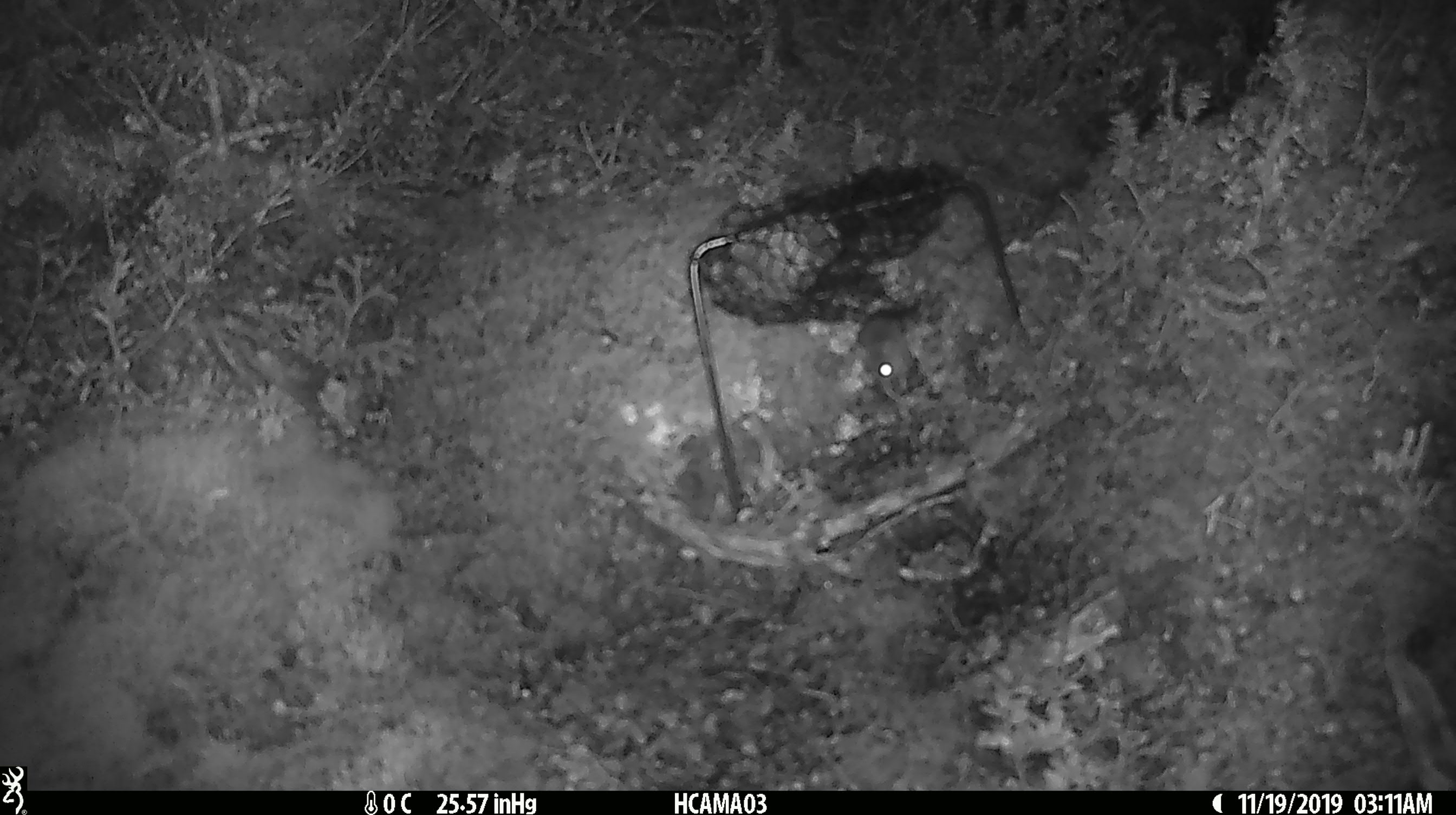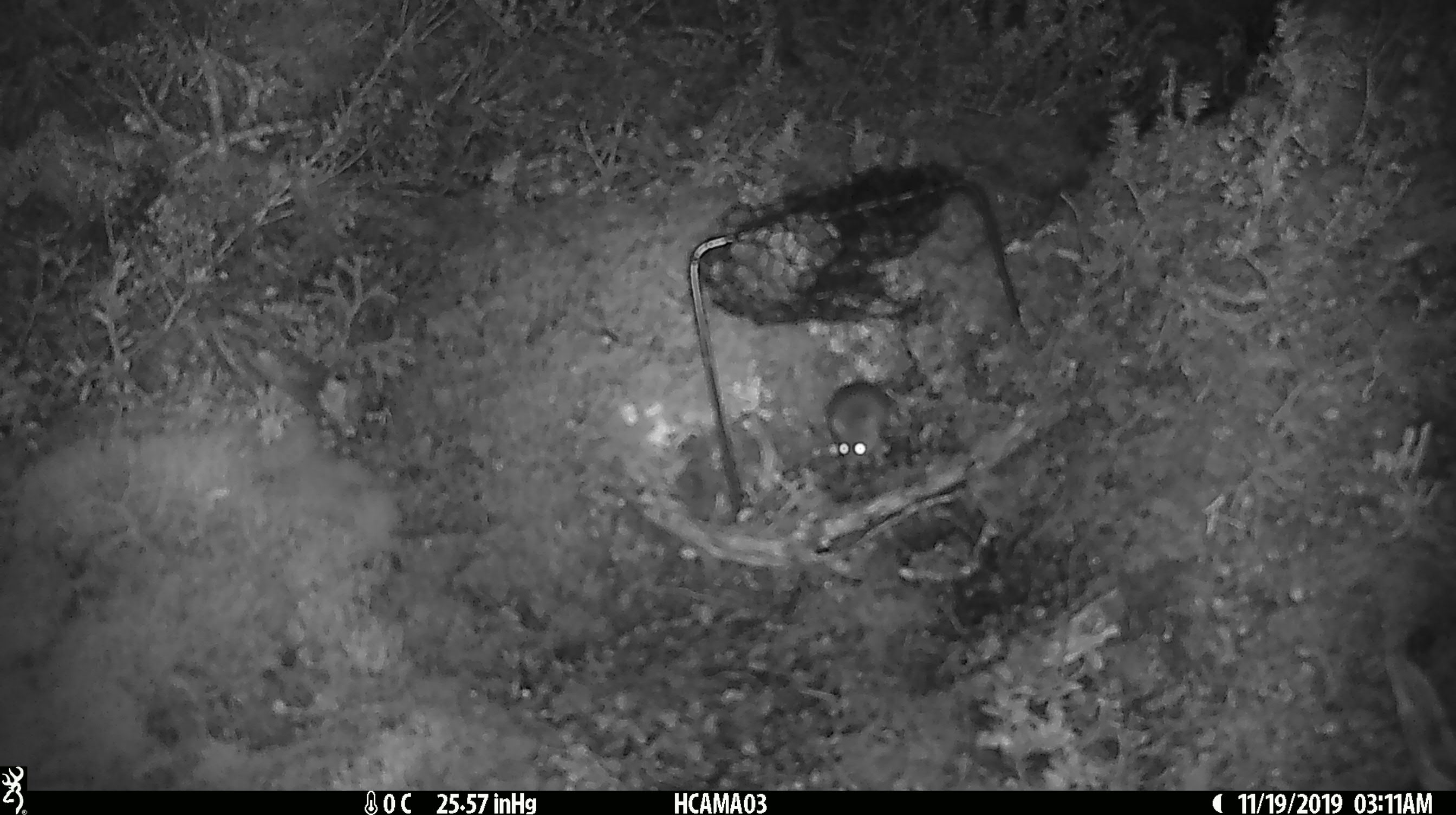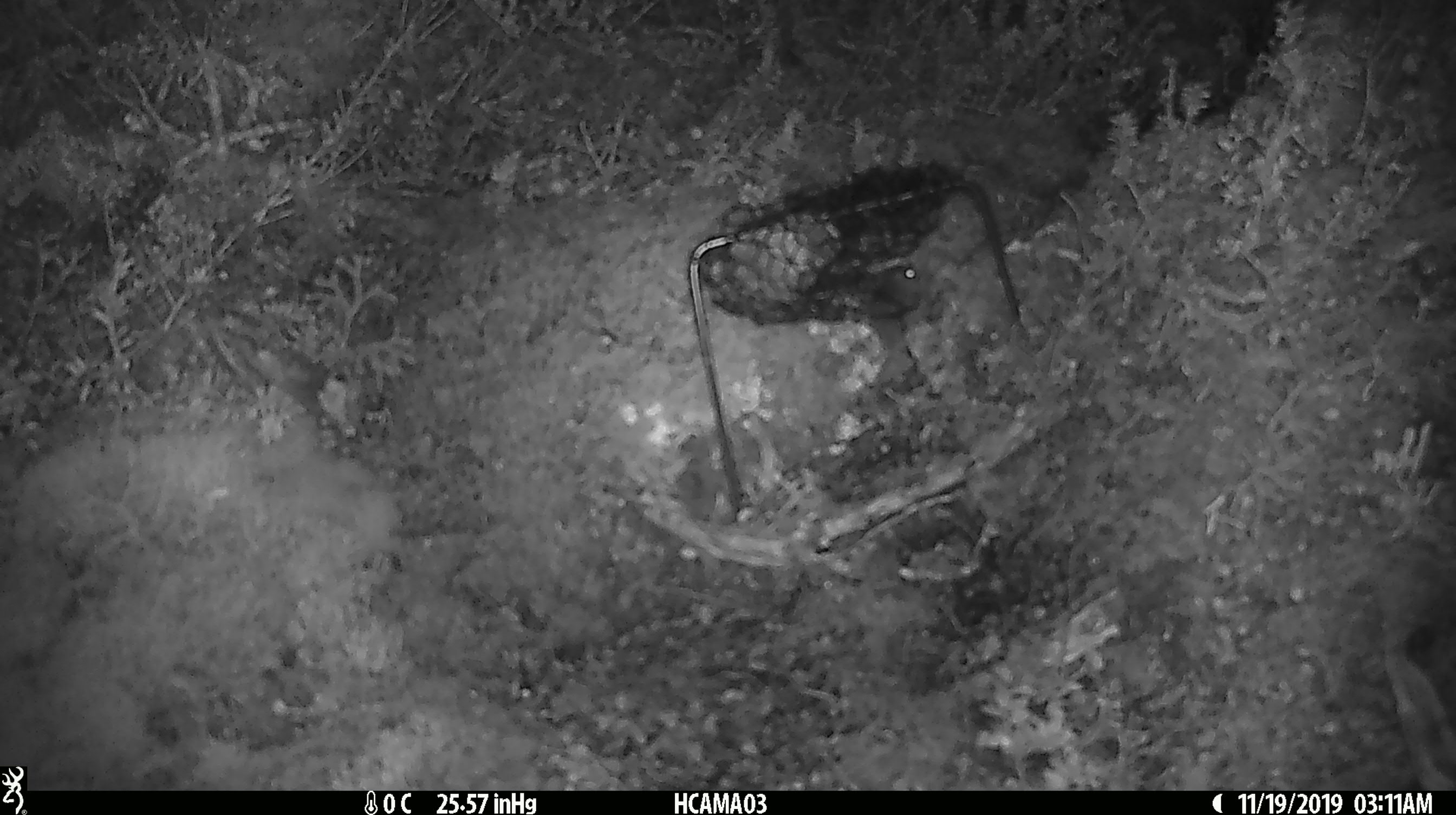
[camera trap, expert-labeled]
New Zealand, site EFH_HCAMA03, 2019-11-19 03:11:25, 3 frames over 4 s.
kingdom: Animalia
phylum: Chordata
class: Mammalia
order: Rodentia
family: Muridae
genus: Mus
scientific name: Mus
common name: mouse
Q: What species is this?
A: Mouse (Mus).